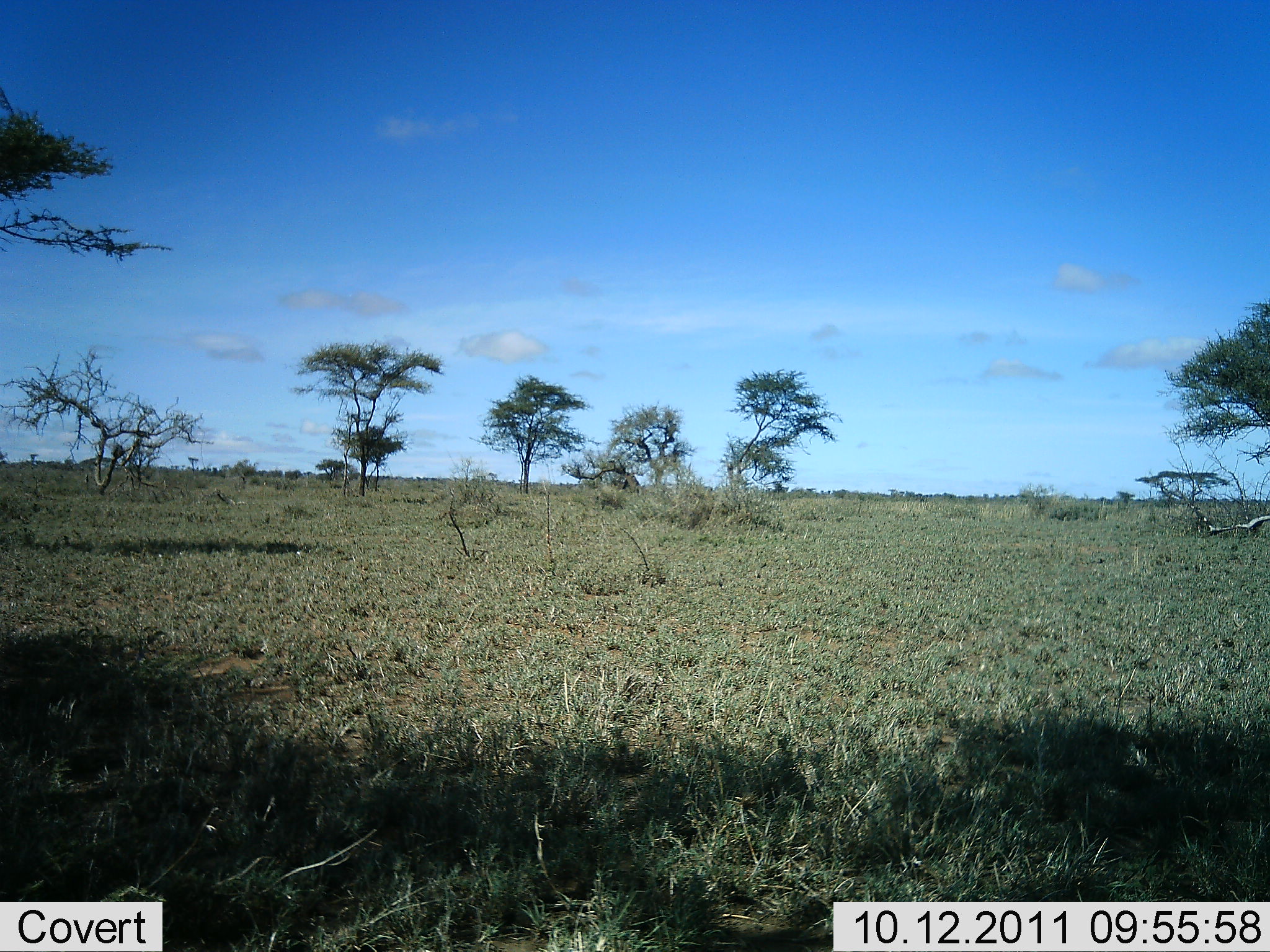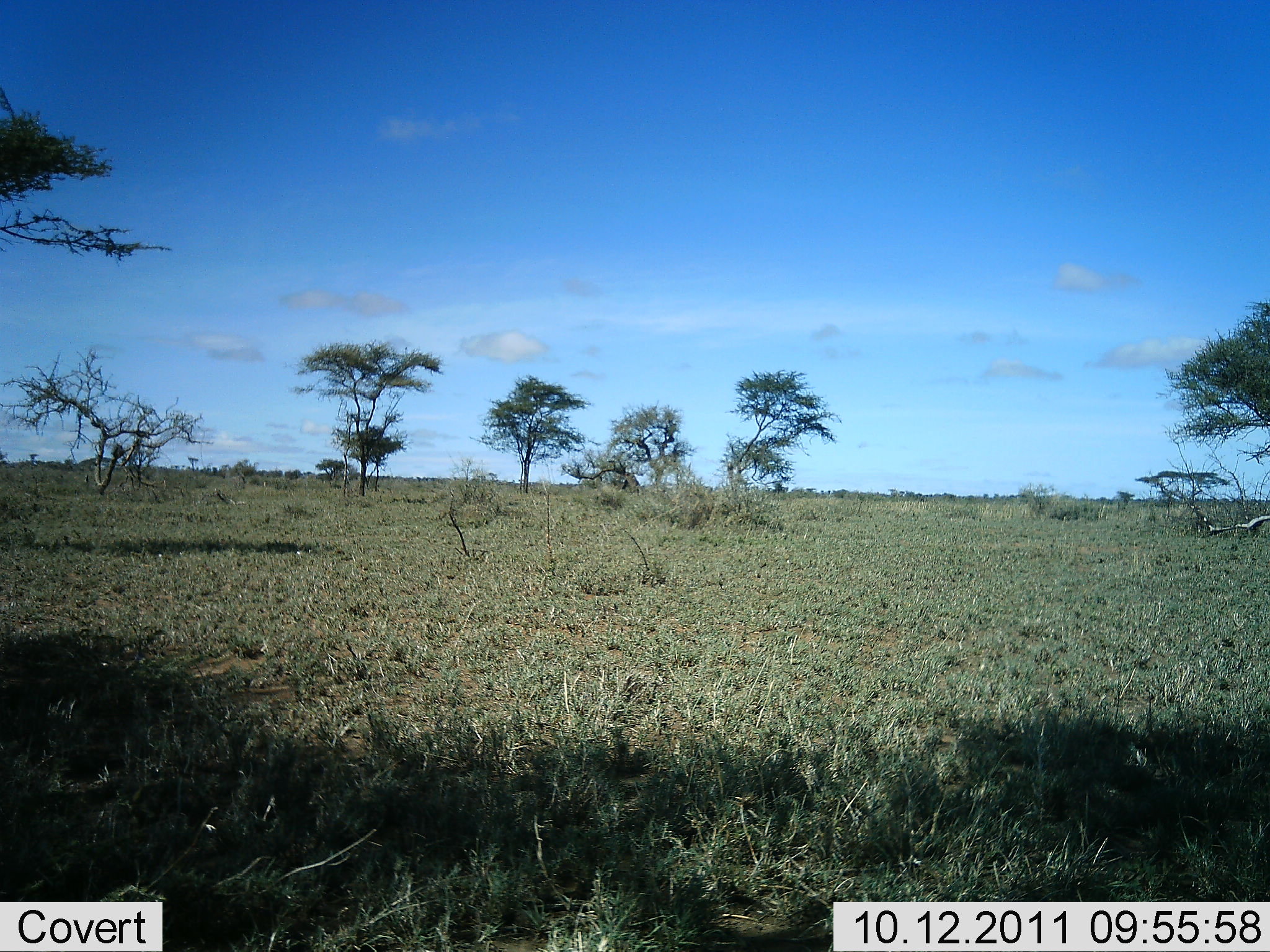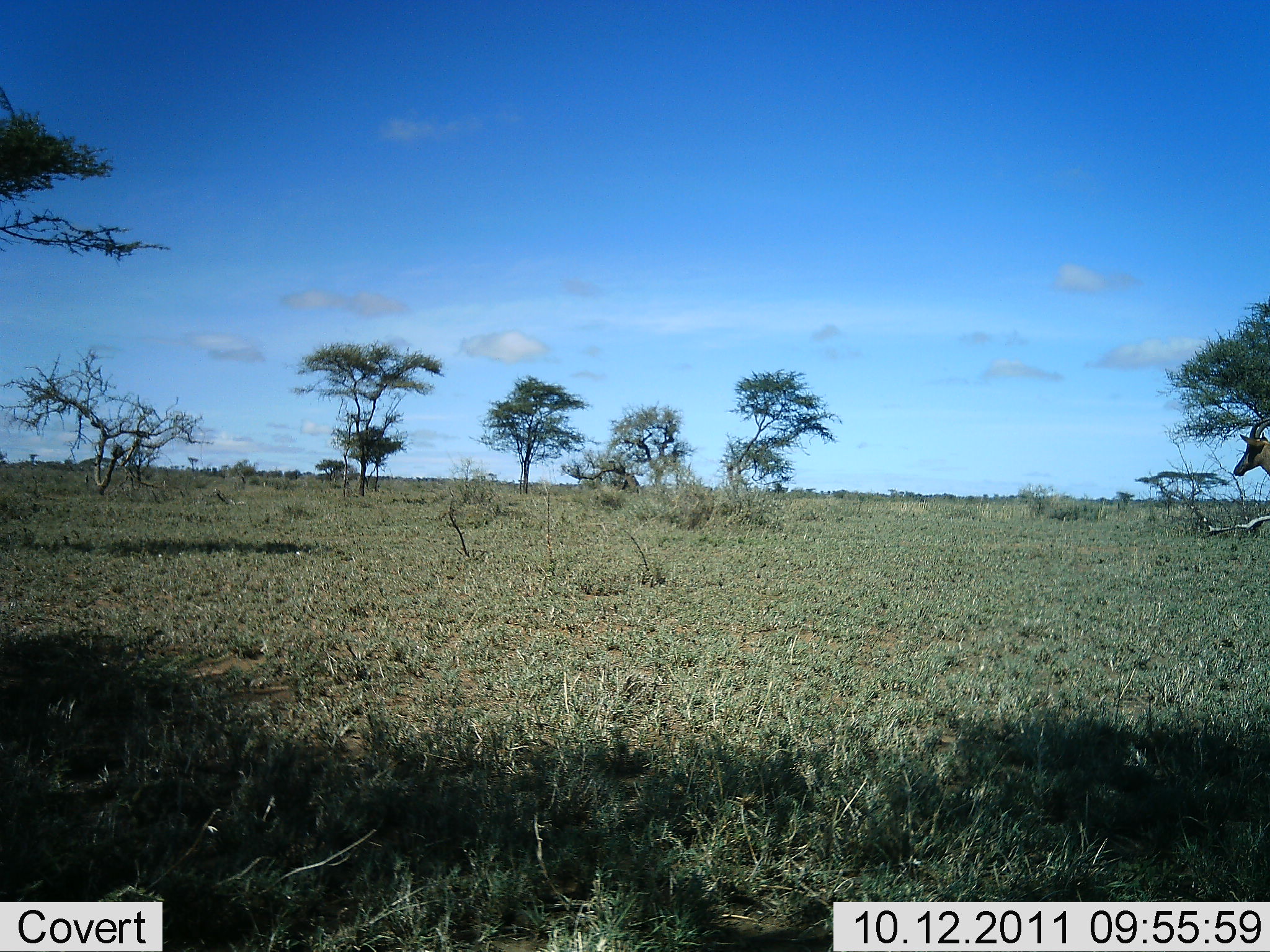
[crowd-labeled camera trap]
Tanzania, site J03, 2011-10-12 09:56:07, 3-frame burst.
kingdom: Animalia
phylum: Chordata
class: Mammalia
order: Artiodactyla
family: Bovidae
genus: Eudorcas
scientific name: Eudorcas thomsonii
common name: thomson's gazelle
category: gazellethomsons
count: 1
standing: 43%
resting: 0%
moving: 57%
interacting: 0%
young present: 0%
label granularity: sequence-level